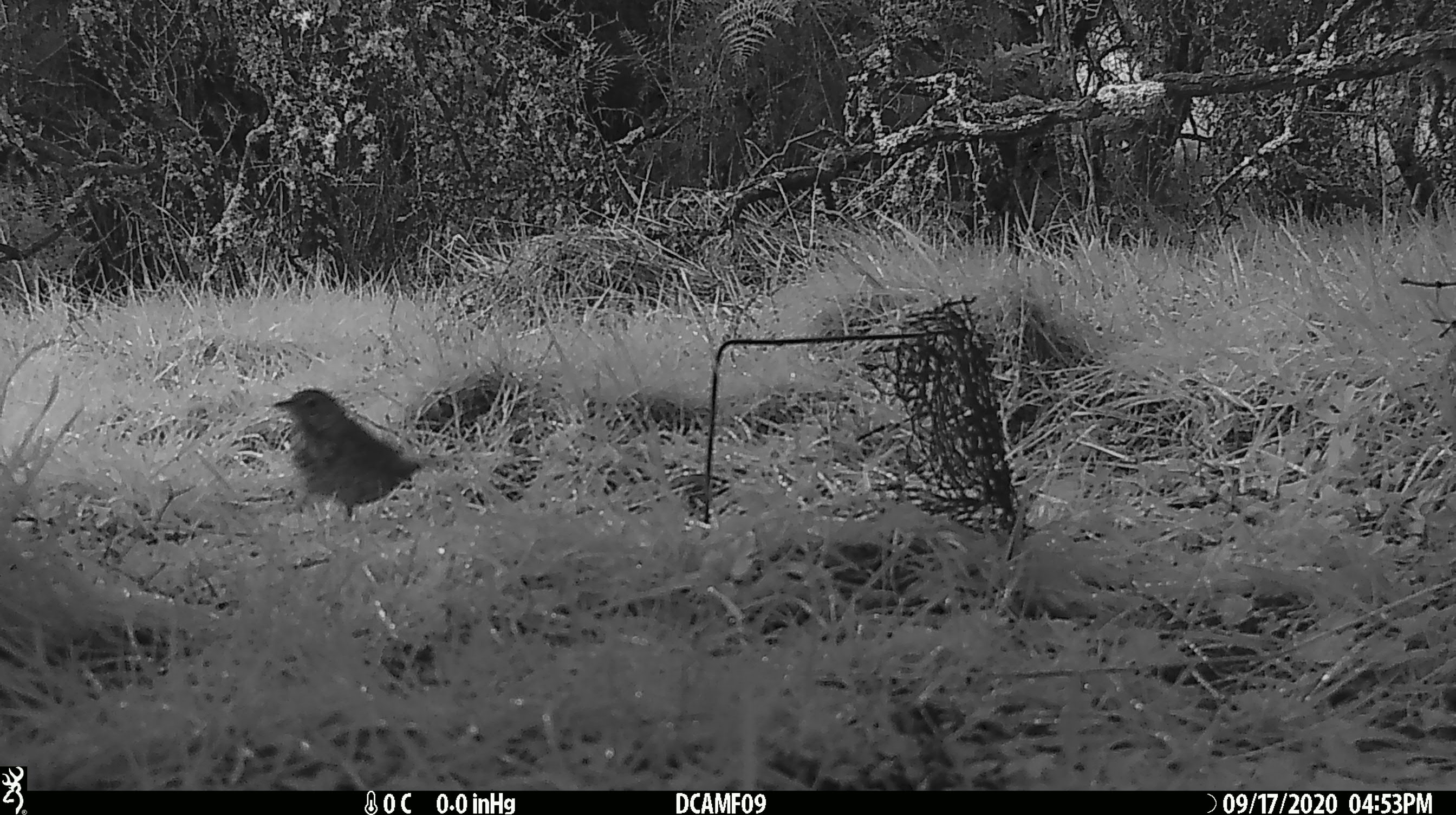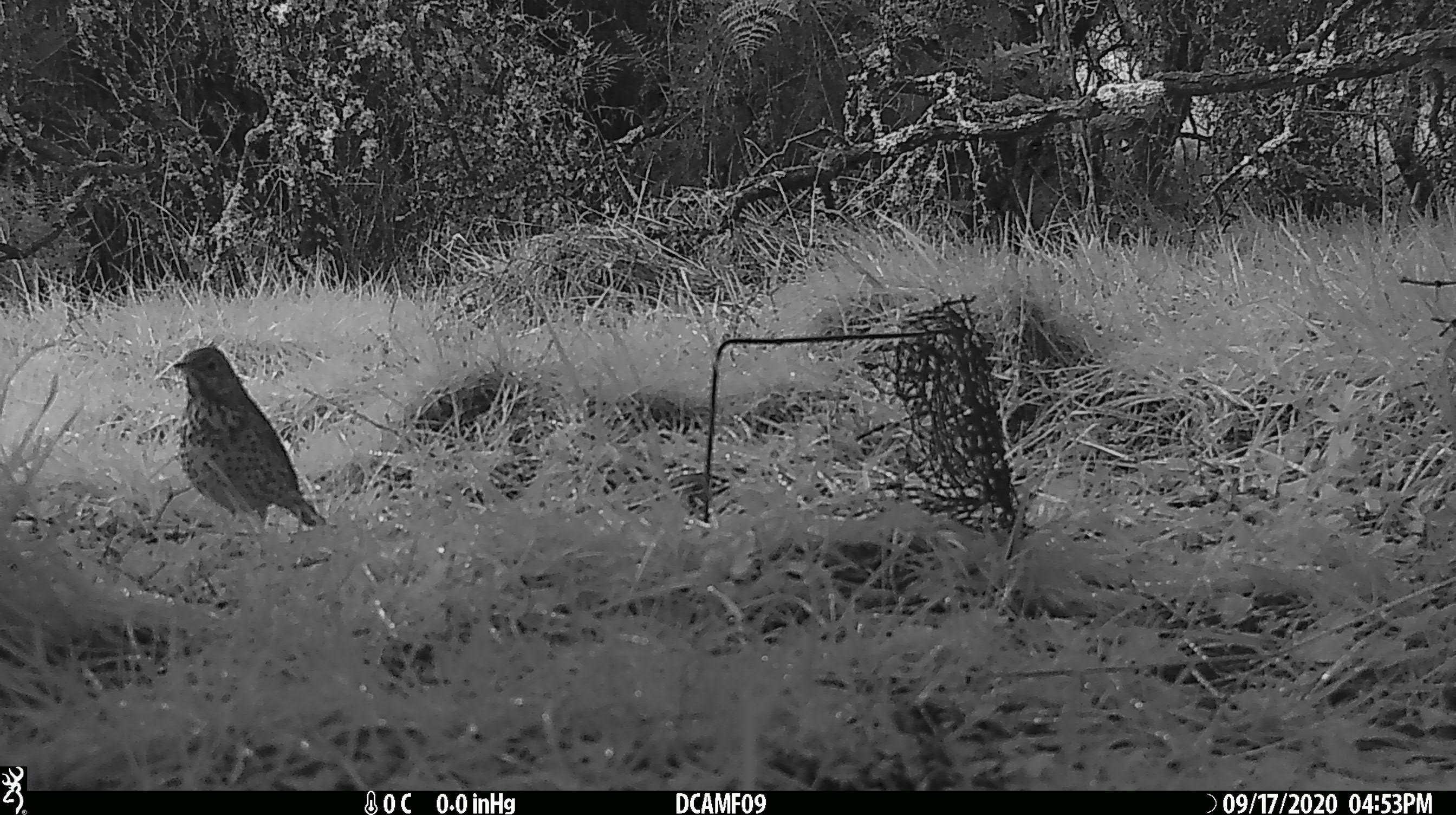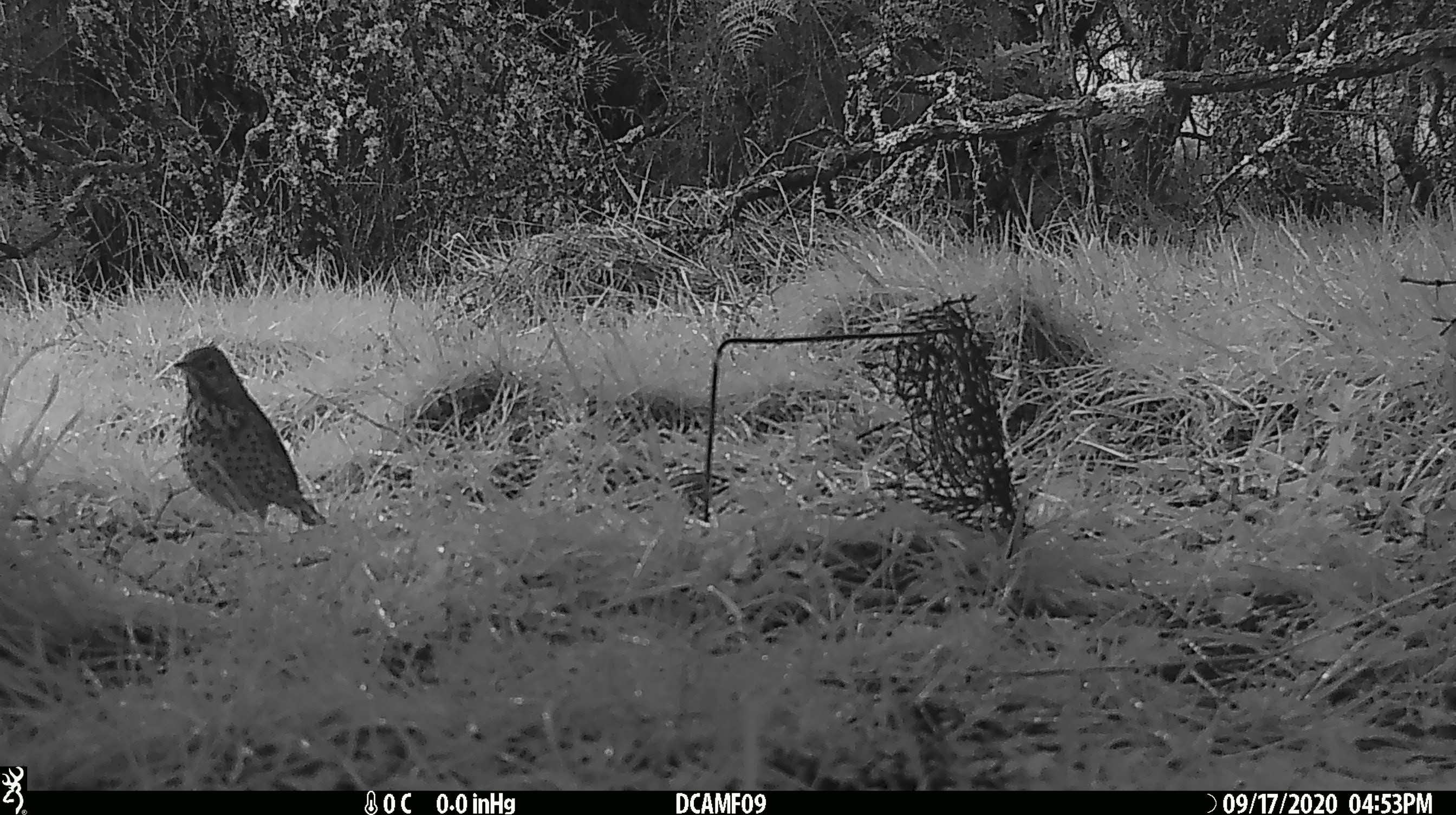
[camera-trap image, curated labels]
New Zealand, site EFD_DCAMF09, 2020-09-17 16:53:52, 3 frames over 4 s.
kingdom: Animalia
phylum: Chordata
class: Aves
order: Passeriformes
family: Turdidae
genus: Turdus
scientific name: Turdus philomelos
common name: song thrush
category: thrush